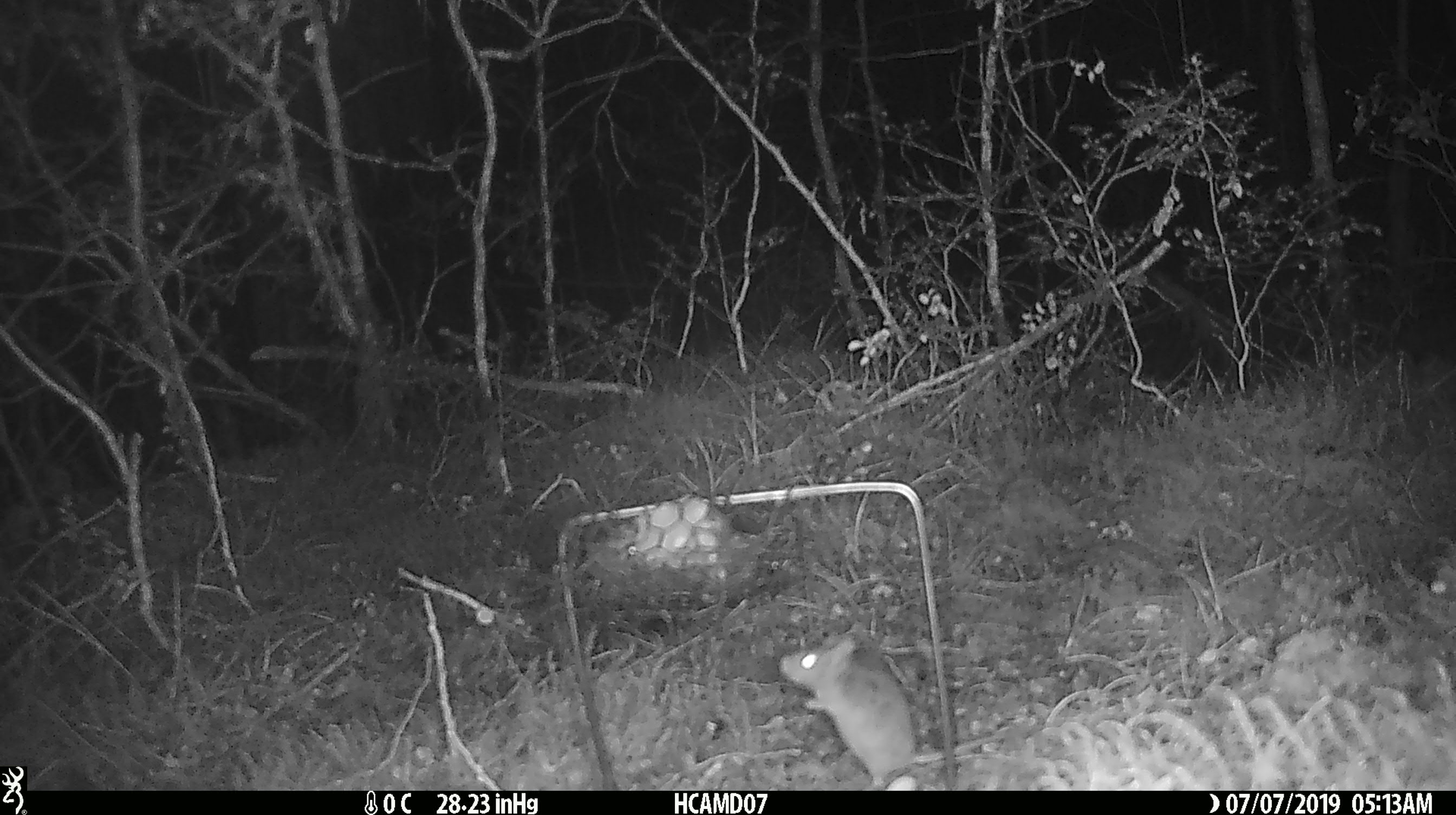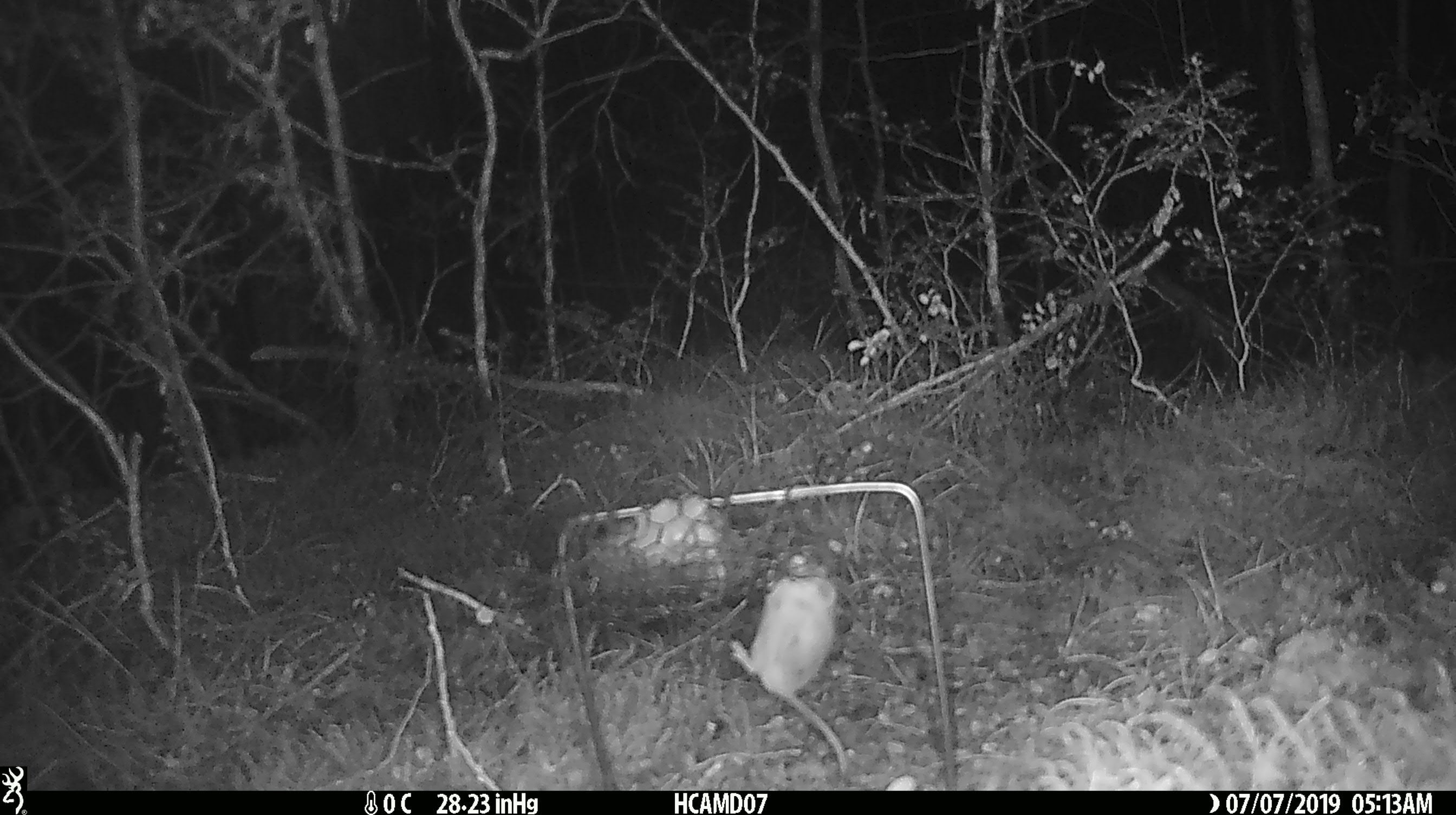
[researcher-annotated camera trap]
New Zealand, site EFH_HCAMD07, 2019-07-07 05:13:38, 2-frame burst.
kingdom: Animalia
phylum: Chordata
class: Mammalia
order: Rodentia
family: Muridae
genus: Mus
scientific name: Mus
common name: mouse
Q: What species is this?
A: Mouse (Mus).